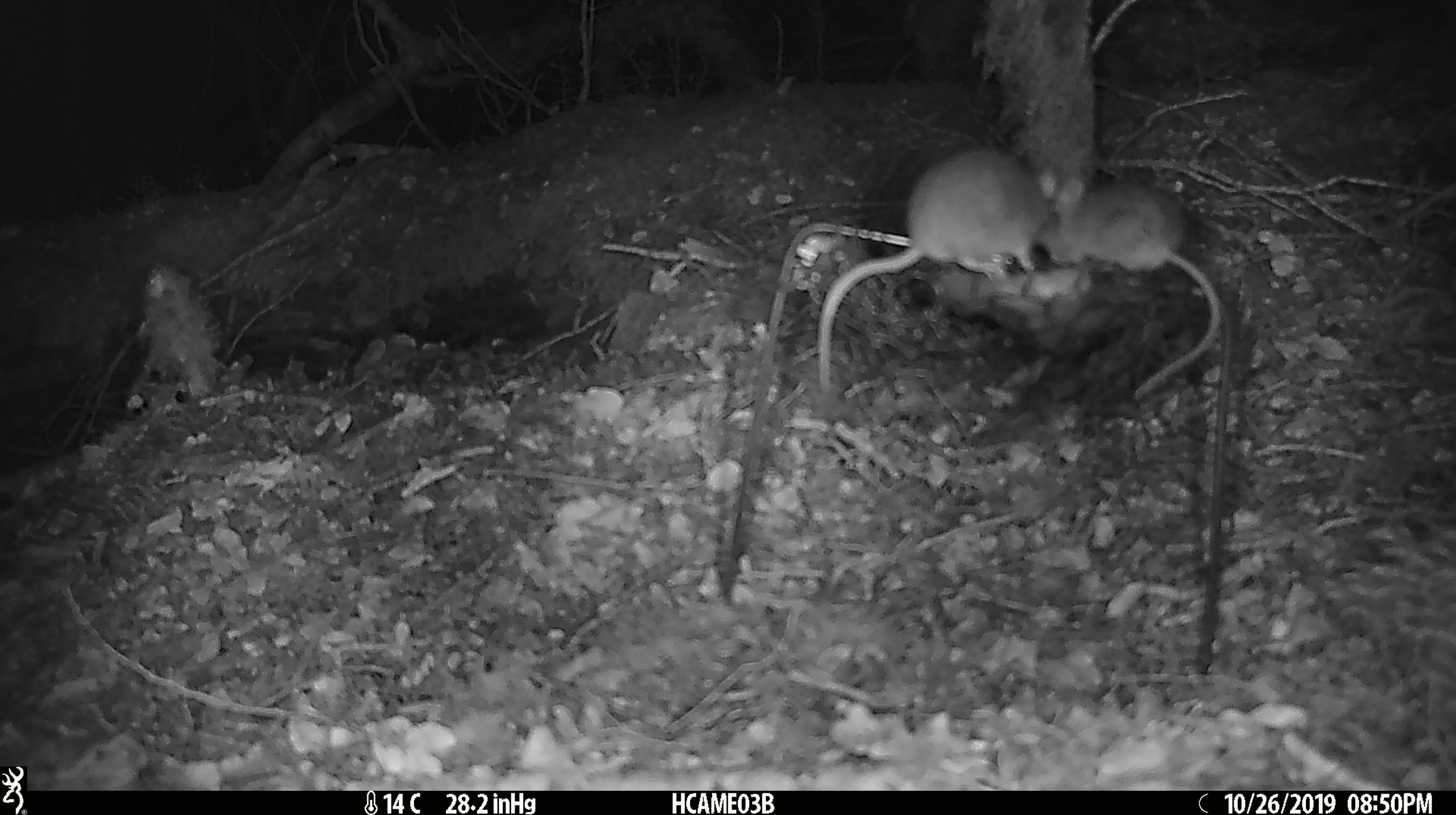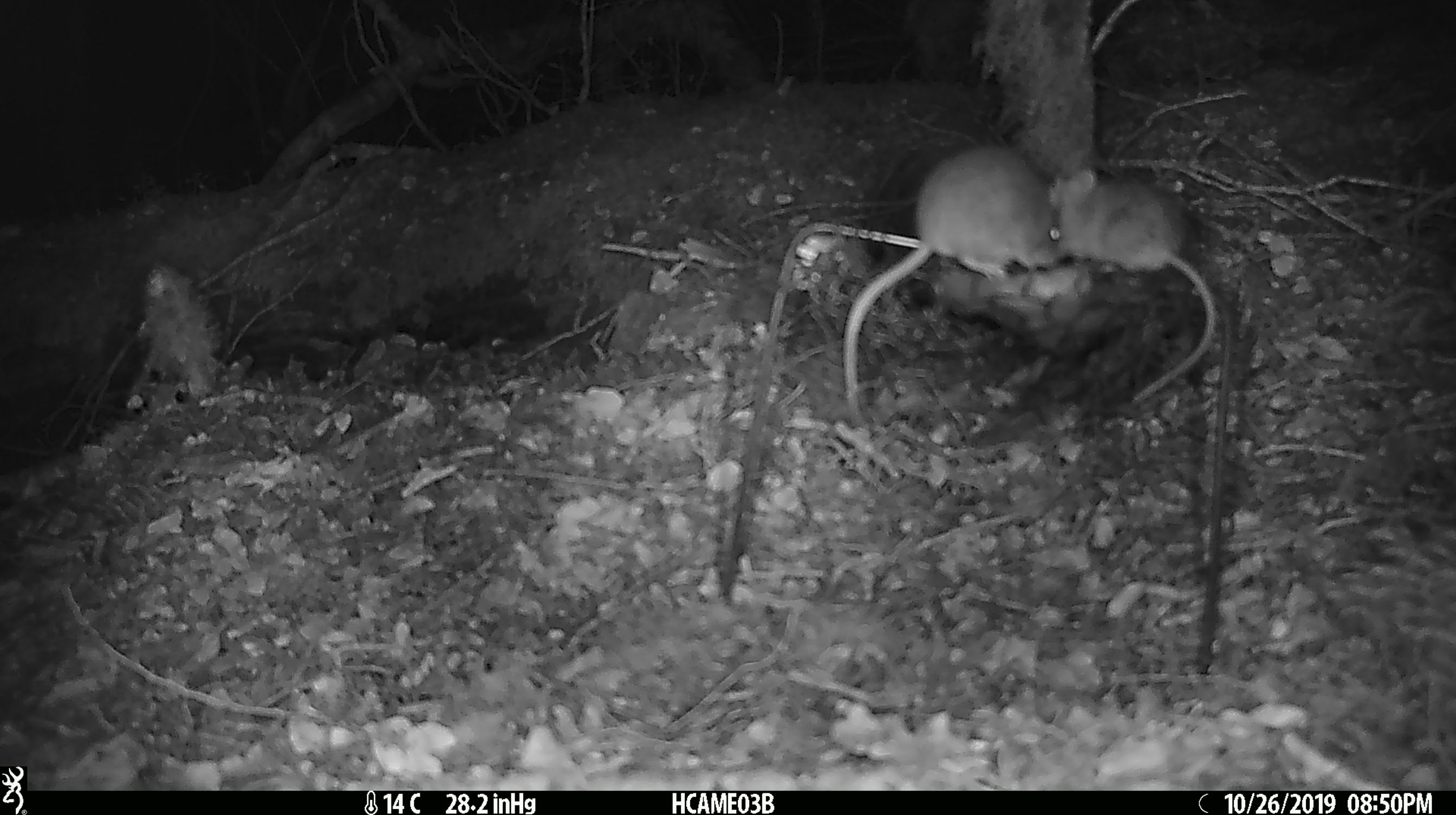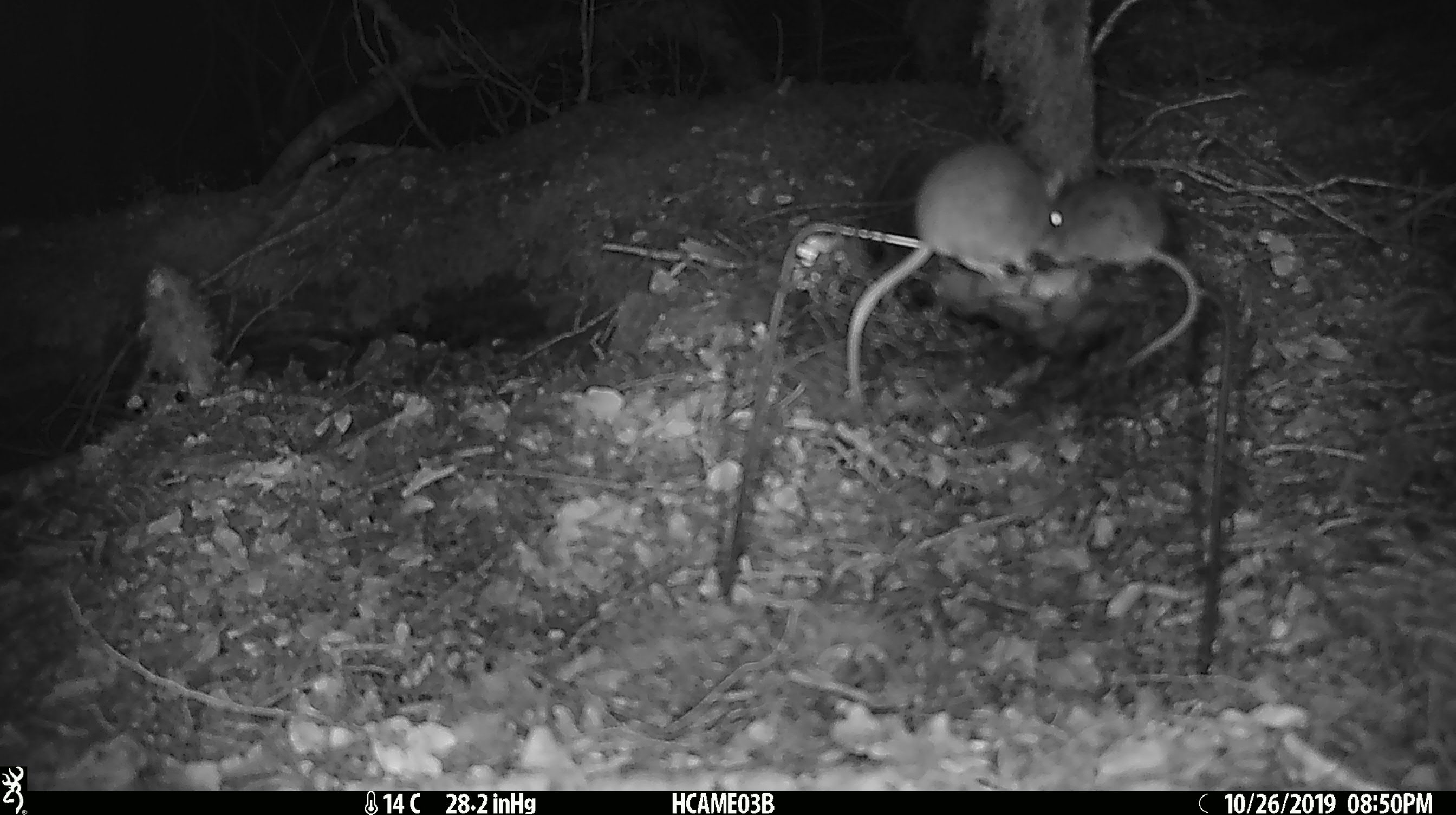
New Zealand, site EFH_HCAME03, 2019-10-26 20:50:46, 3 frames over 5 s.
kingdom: Animalia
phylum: Chordata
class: Mammalia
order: Rodentia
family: Muridae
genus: Mus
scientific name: Mus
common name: mouse